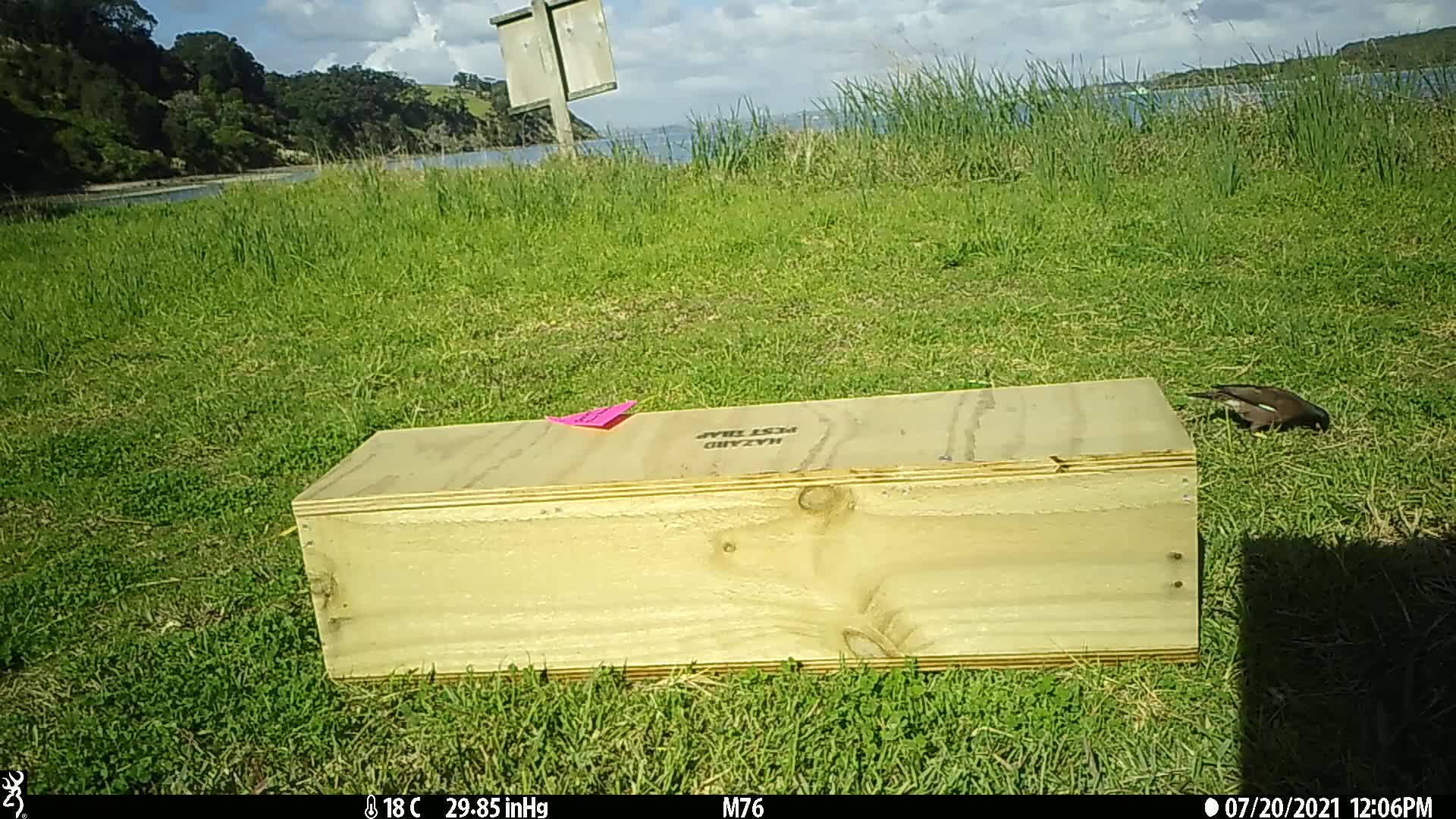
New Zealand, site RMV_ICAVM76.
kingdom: Animalia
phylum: Chordata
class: Aves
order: Passeriformes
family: Sturnidae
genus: Acridotheres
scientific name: Acridotheres tristis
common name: common myna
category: myna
Myna (common myna) (Acridotheres tristis).